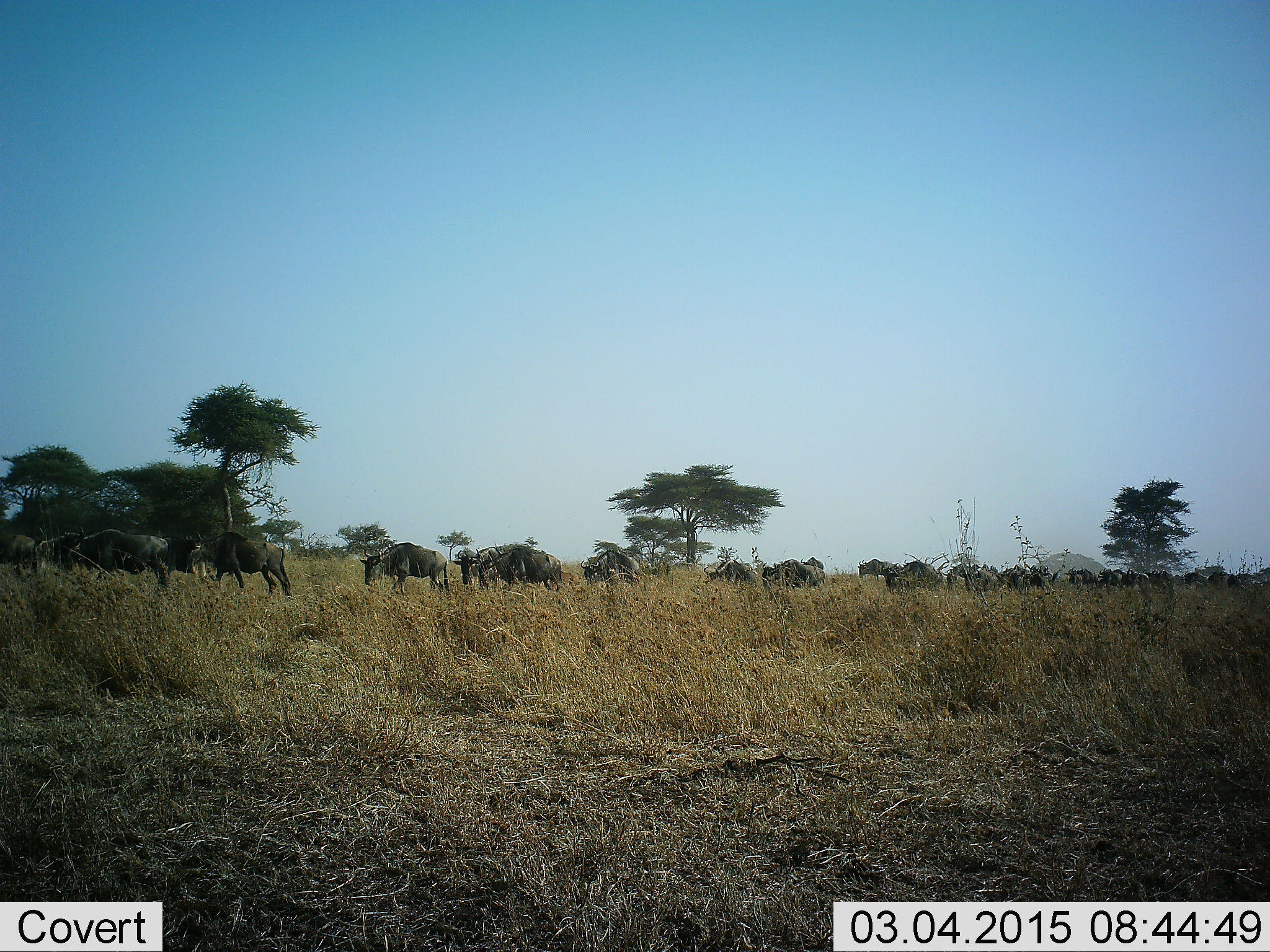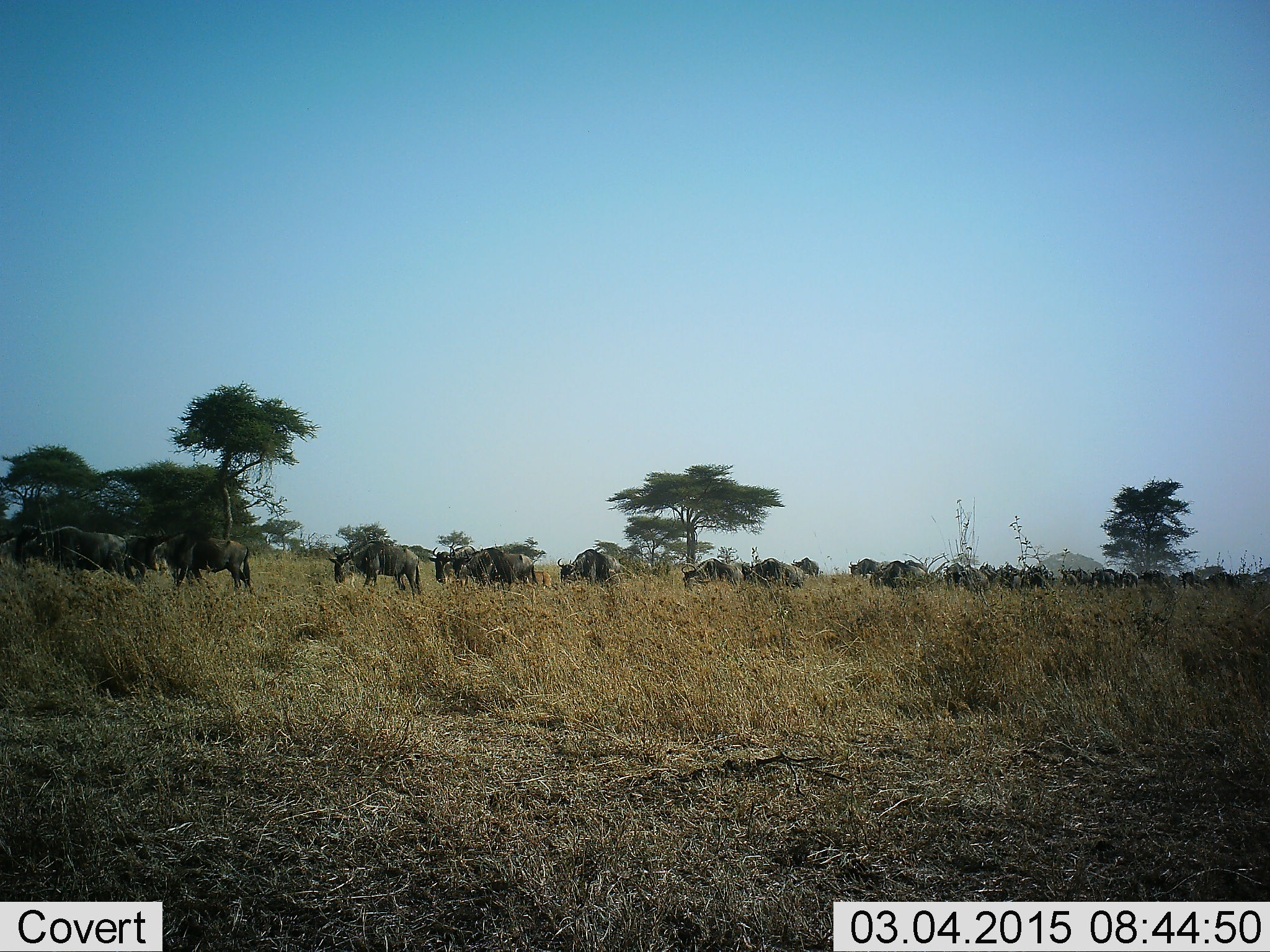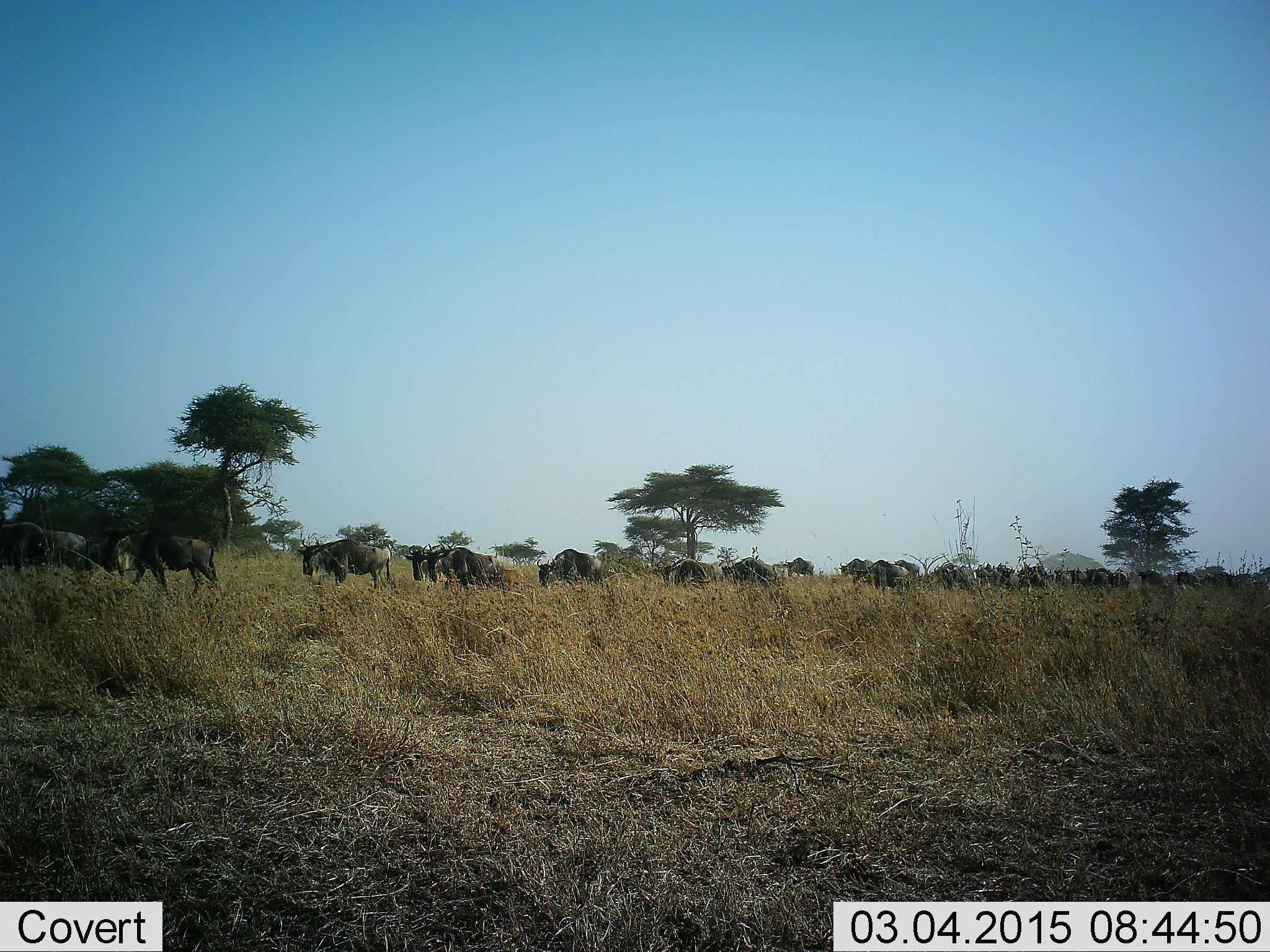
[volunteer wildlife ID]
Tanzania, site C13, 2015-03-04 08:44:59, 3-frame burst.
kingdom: Animalia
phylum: Chordata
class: Mammalia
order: Artiodactyla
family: Bovidae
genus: Connochaetes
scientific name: Connochaetes taurinus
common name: blue wildebeest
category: wildebeest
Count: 11-50.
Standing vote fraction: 10%.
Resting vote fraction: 0%.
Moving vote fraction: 80%.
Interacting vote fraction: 10%.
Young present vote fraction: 0%.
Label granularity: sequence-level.